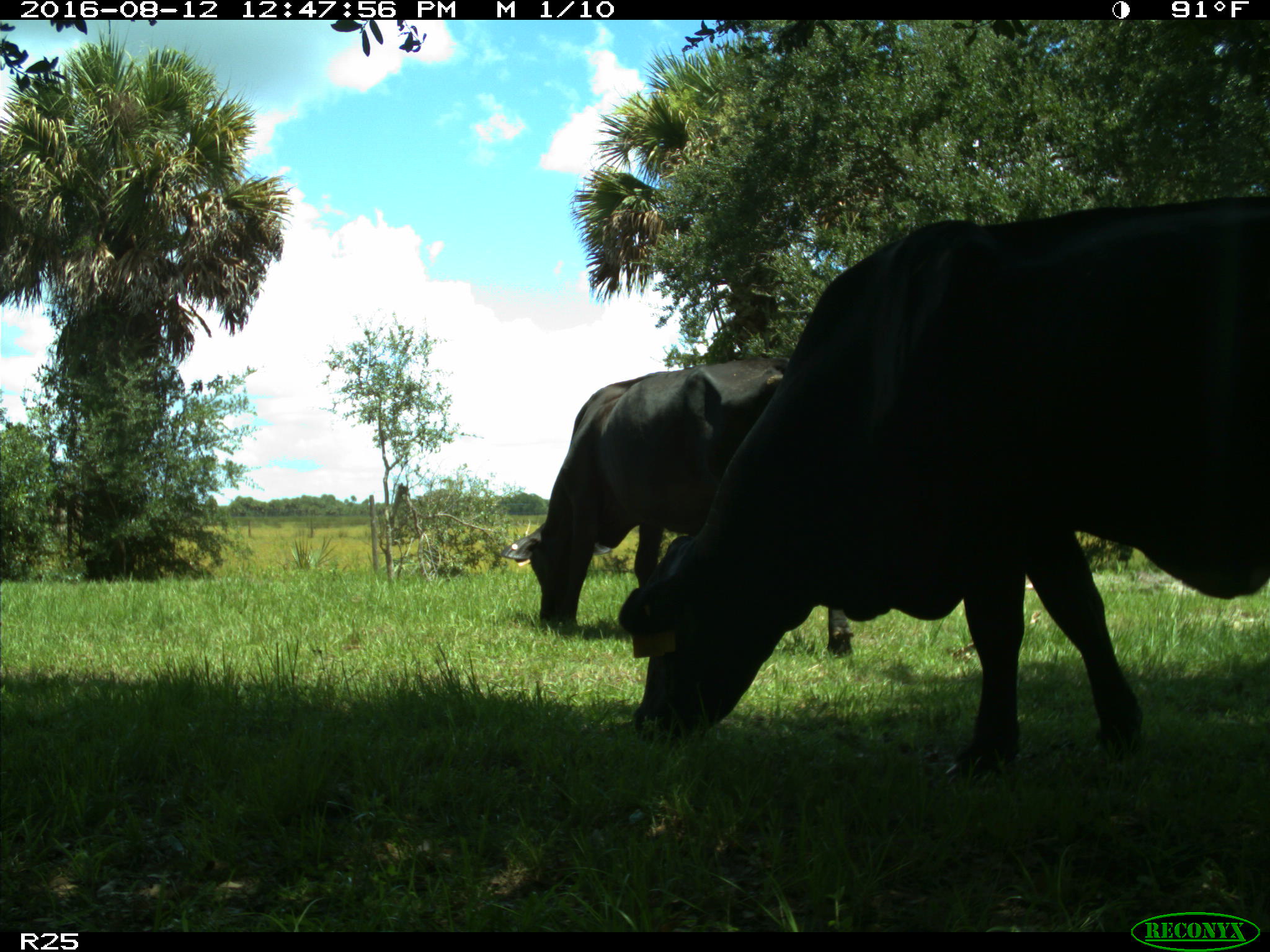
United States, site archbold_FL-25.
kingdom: Animalia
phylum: Chordata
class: Mammalia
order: Artiodactyla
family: Bovidae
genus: Bos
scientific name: Bos taurus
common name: domestic cow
Bos taurus (domestic cow).